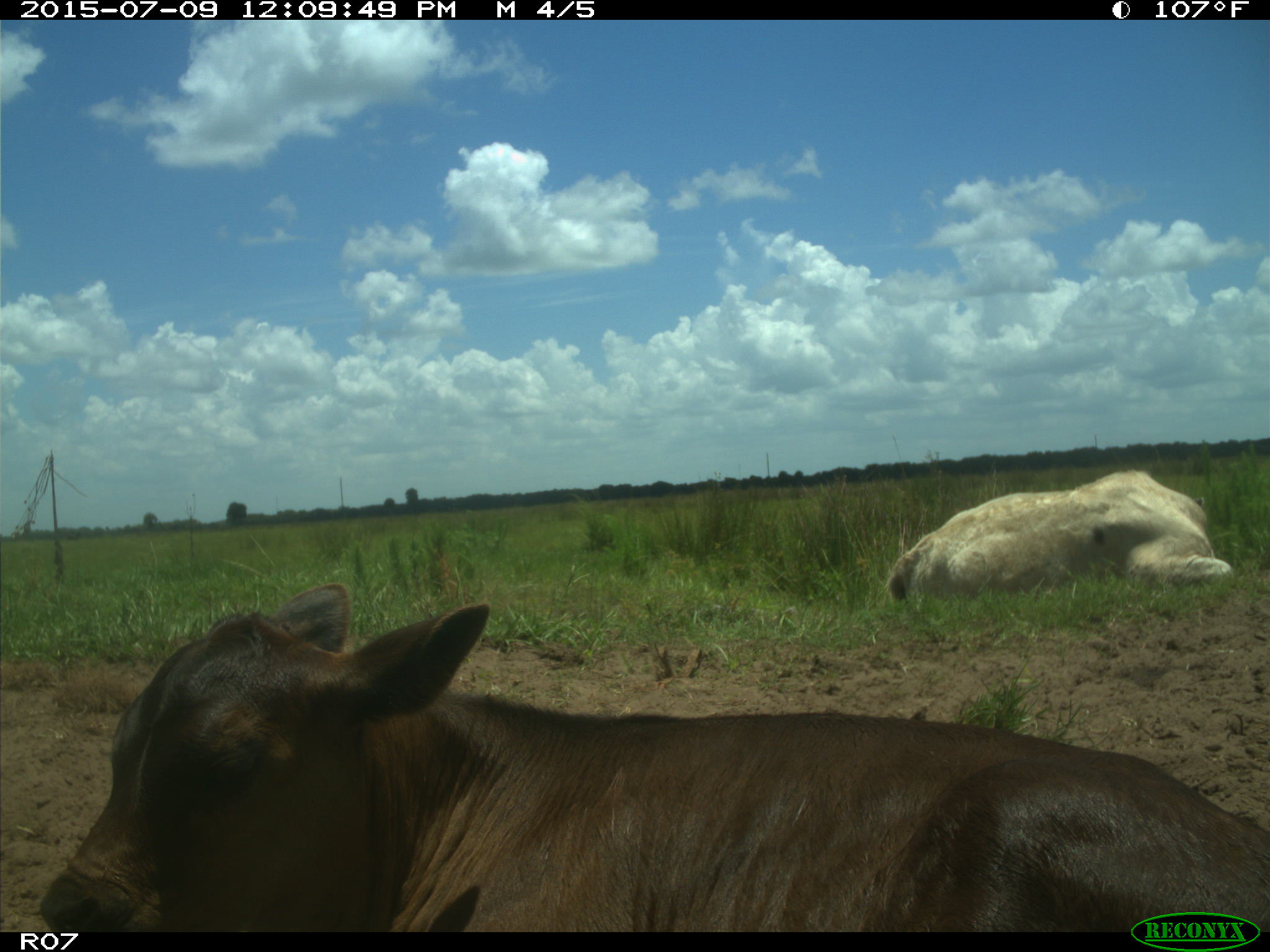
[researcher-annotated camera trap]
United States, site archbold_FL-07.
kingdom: Animalia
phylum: Chordata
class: Mammalia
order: Artiodactyla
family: Bovidae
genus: Bos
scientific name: Bos taurus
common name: domestic cow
Bos taurus (domestic cow).